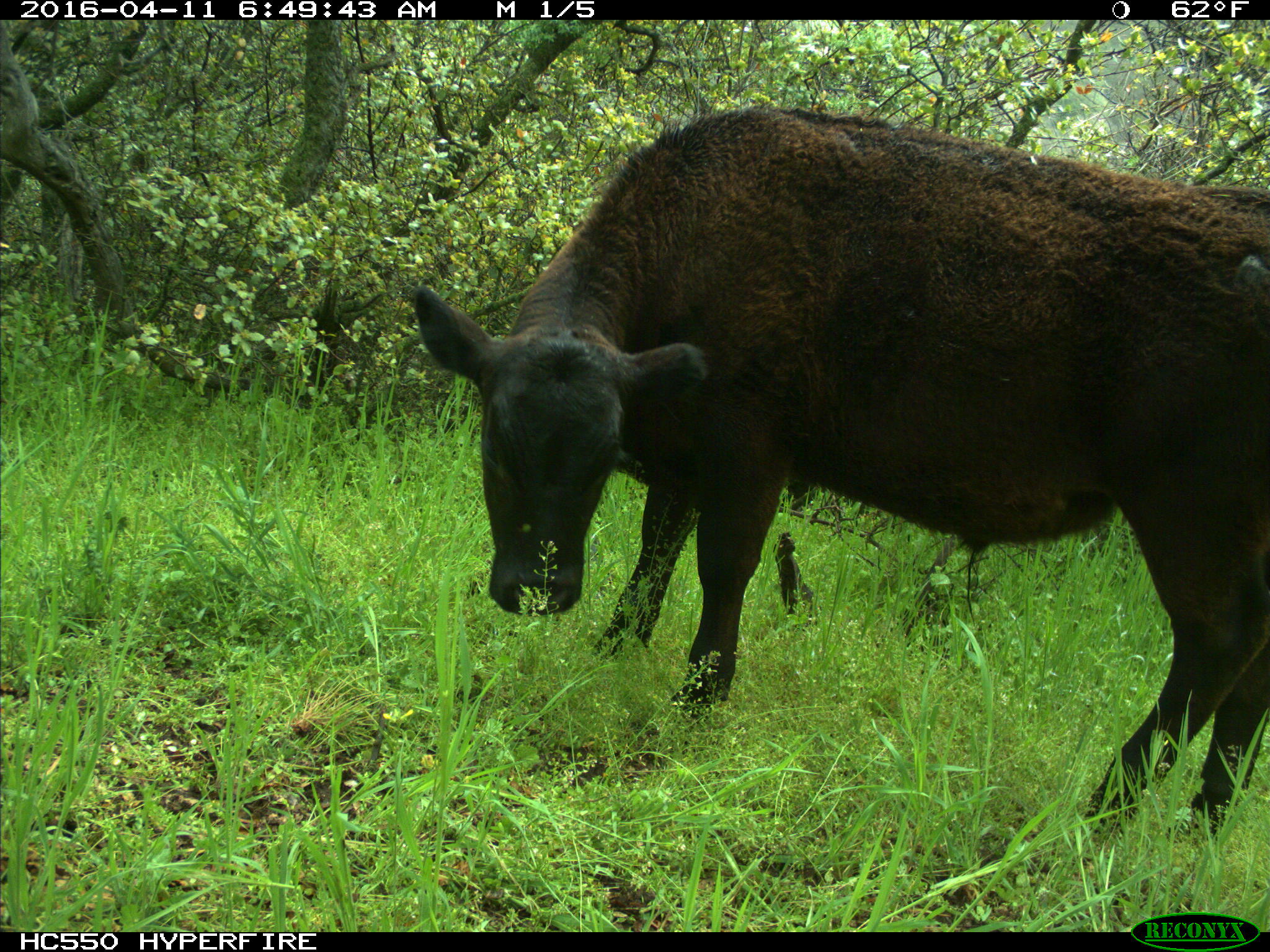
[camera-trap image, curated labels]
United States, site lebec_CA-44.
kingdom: Animalia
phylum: Chordata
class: Mammalia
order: Artiodactyla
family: Bovidae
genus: Bos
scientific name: Bos taurus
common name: domestic cow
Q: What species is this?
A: Bos taurus (domestic cow).